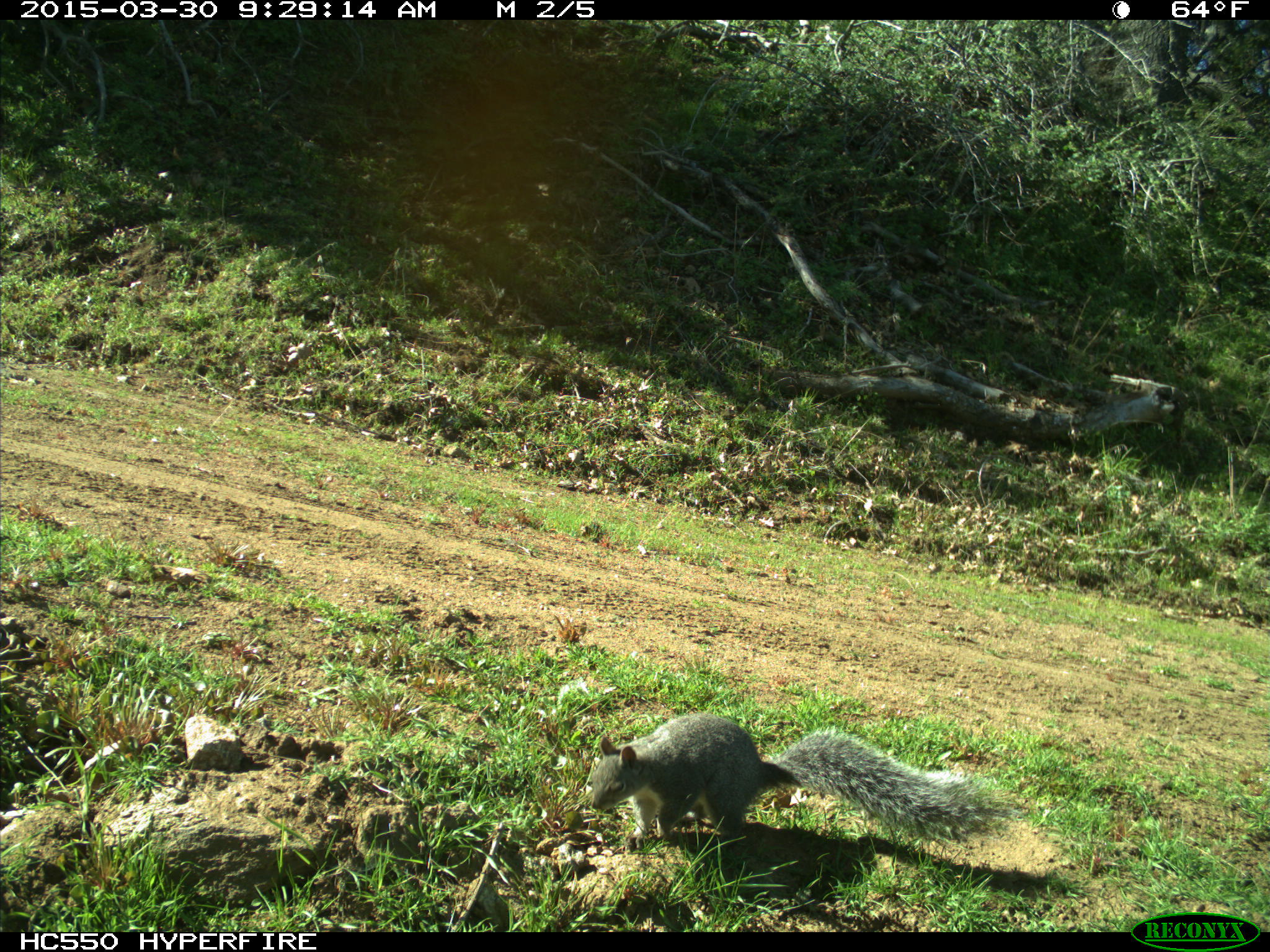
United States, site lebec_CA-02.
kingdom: Animalia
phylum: Chordata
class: Mammalia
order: Rodentia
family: Sciuridae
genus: Sciurus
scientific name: Sciurus carolinensis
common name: eastern gray squirrel